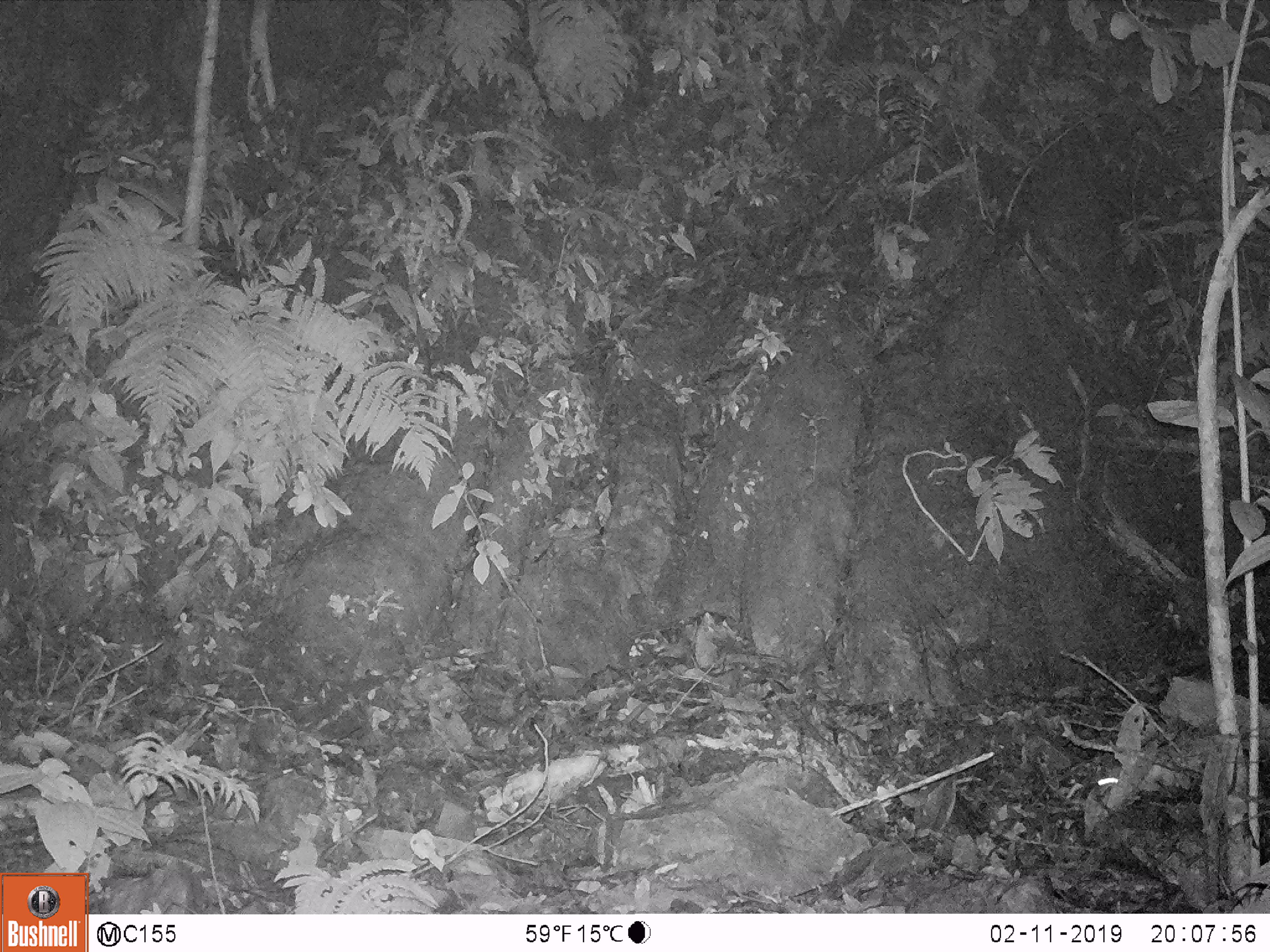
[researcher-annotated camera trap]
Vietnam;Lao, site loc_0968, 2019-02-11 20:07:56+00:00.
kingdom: Animalia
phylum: Chordata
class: Mammalia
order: Rodentia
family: Muridae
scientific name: Muridae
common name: old-world mice and rats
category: unidentified murid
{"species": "unidentified murid (old-world mice and rats) (Muridae)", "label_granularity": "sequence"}